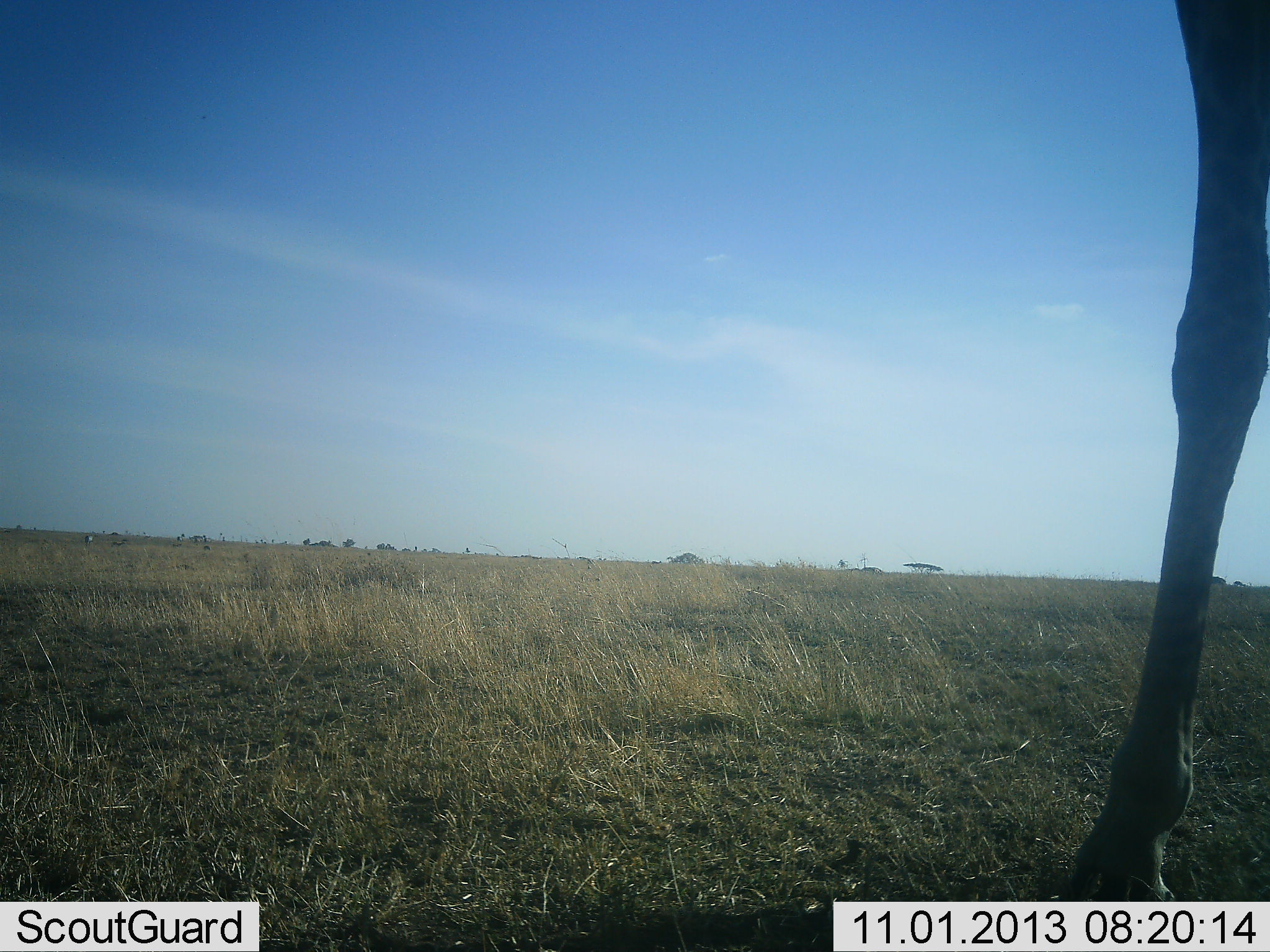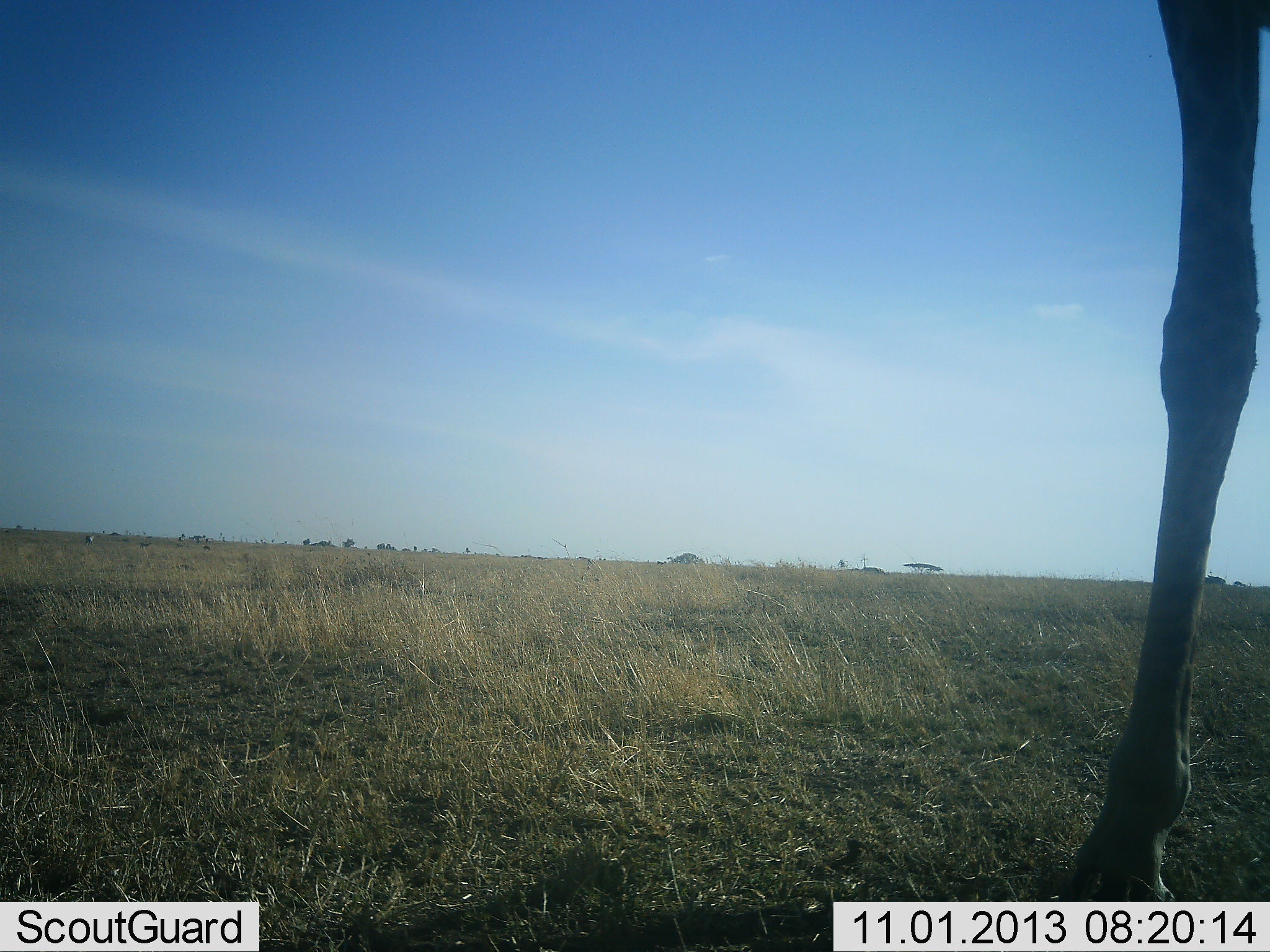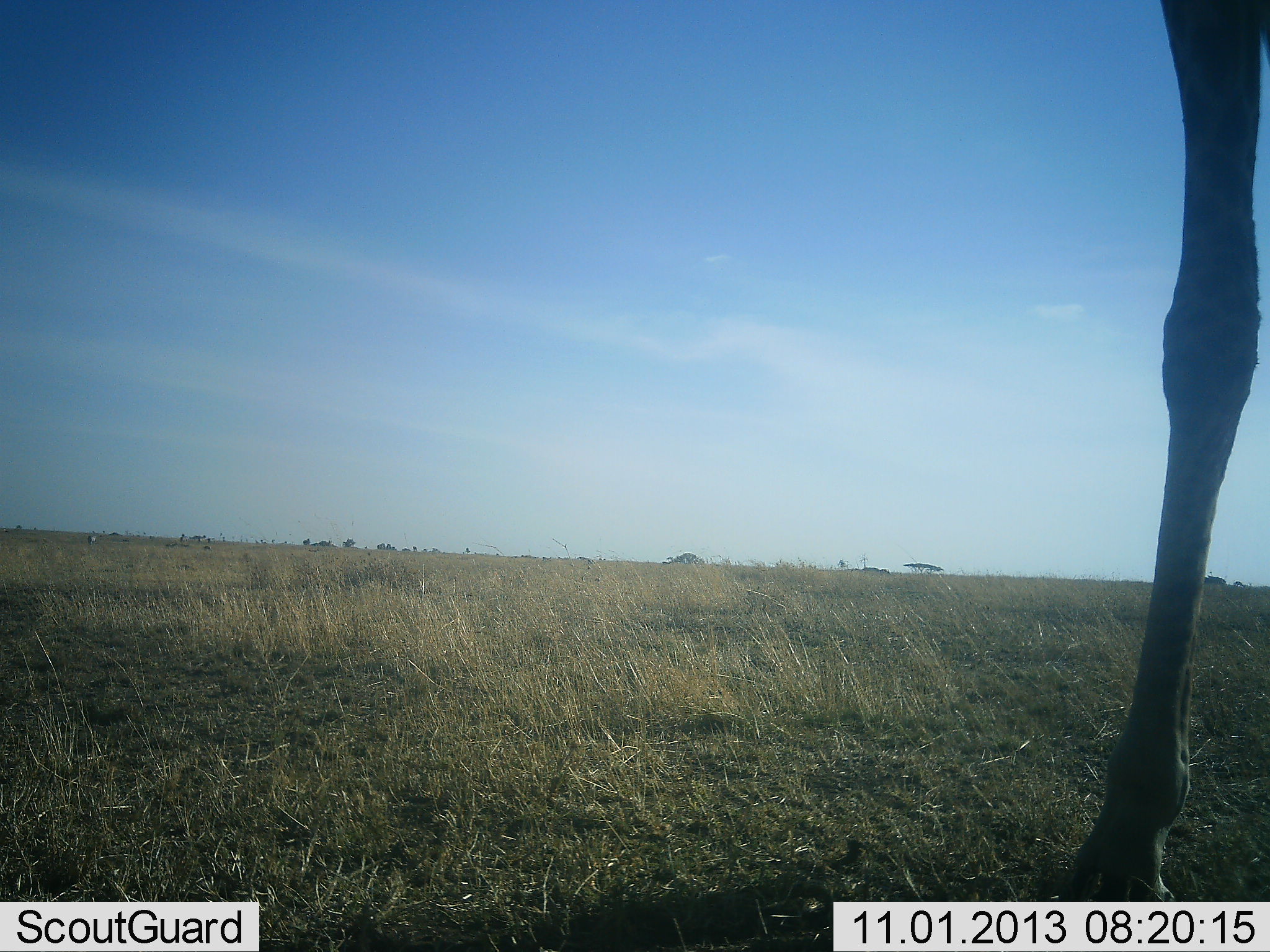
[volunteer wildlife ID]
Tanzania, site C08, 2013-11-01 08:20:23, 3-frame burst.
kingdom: Animalia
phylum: Chordata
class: Mammalia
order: Artiodactyla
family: Giraffidae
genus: Giraffa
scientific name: Giraffa camelopardalis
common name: giraffe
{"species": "giraffe (Giraffa camelopardalis)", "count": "1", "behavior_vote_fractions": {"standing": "92%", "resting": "0%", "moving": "0%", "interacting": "0%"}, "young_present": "0%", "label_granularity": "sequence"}